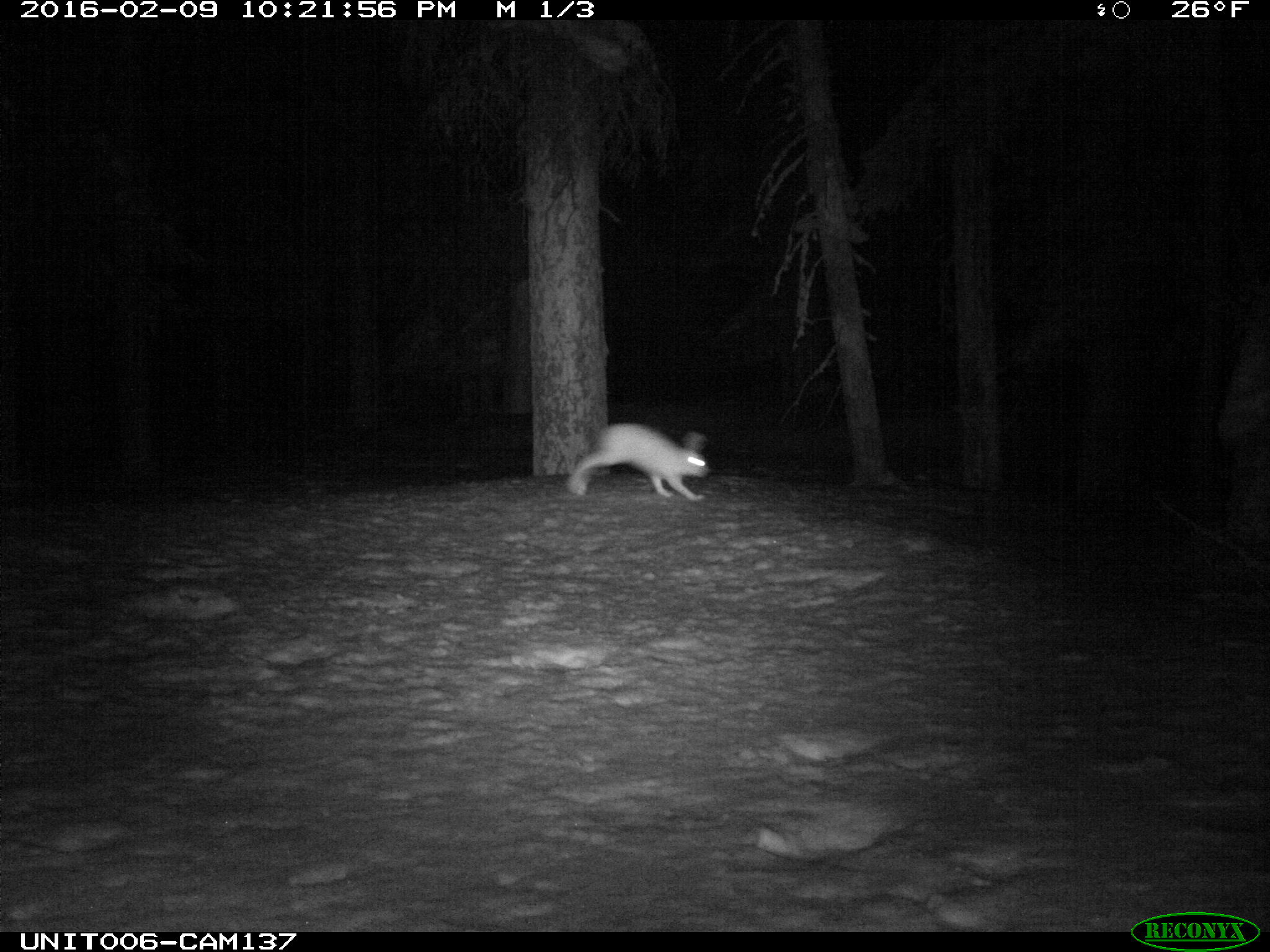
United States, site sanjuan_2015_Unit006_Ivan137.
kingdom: Animalia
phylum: Chordata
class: Mammalia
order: Lagomorpha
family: Leporidae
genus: Lepus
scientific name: Lepus americanus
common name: snowshoe hare